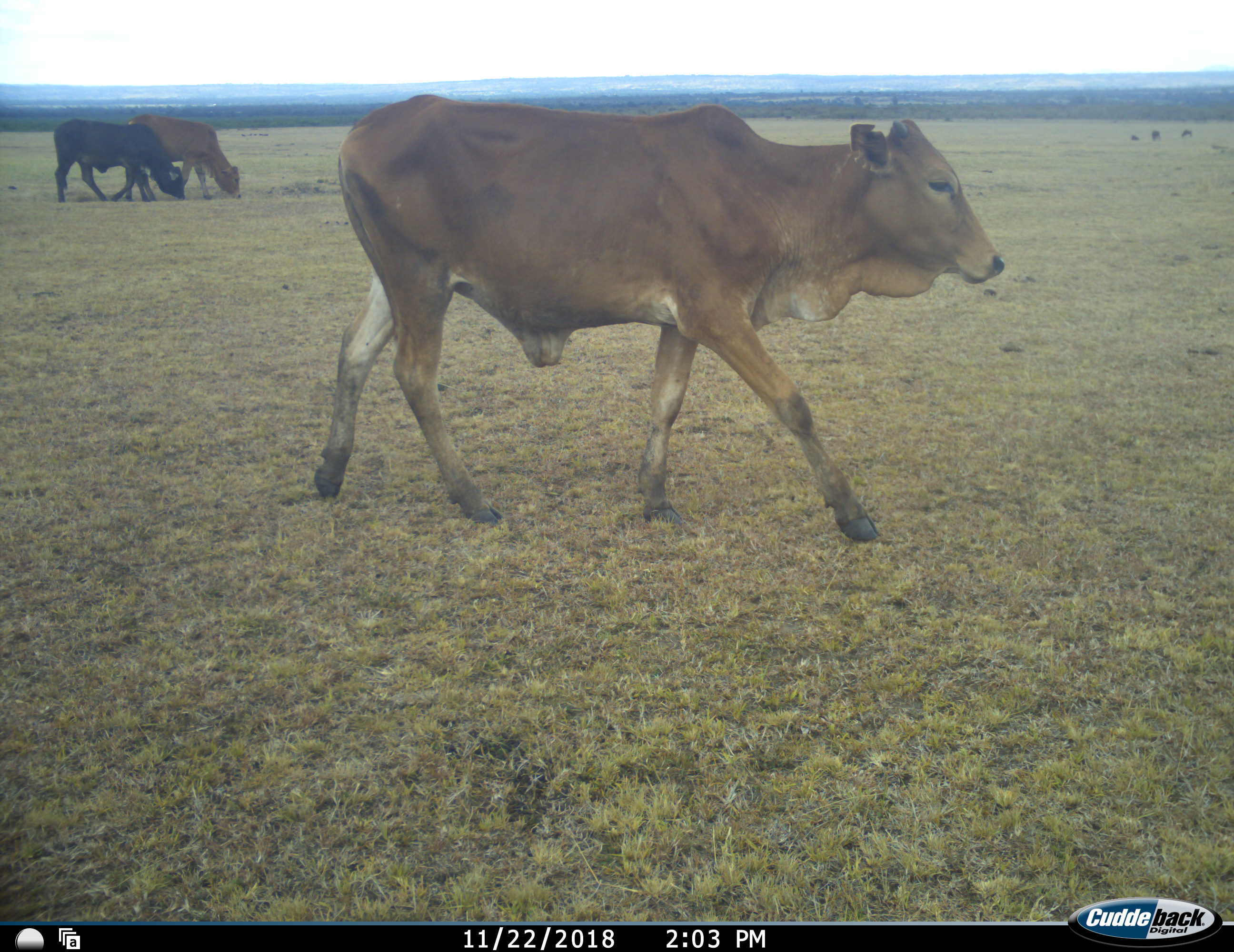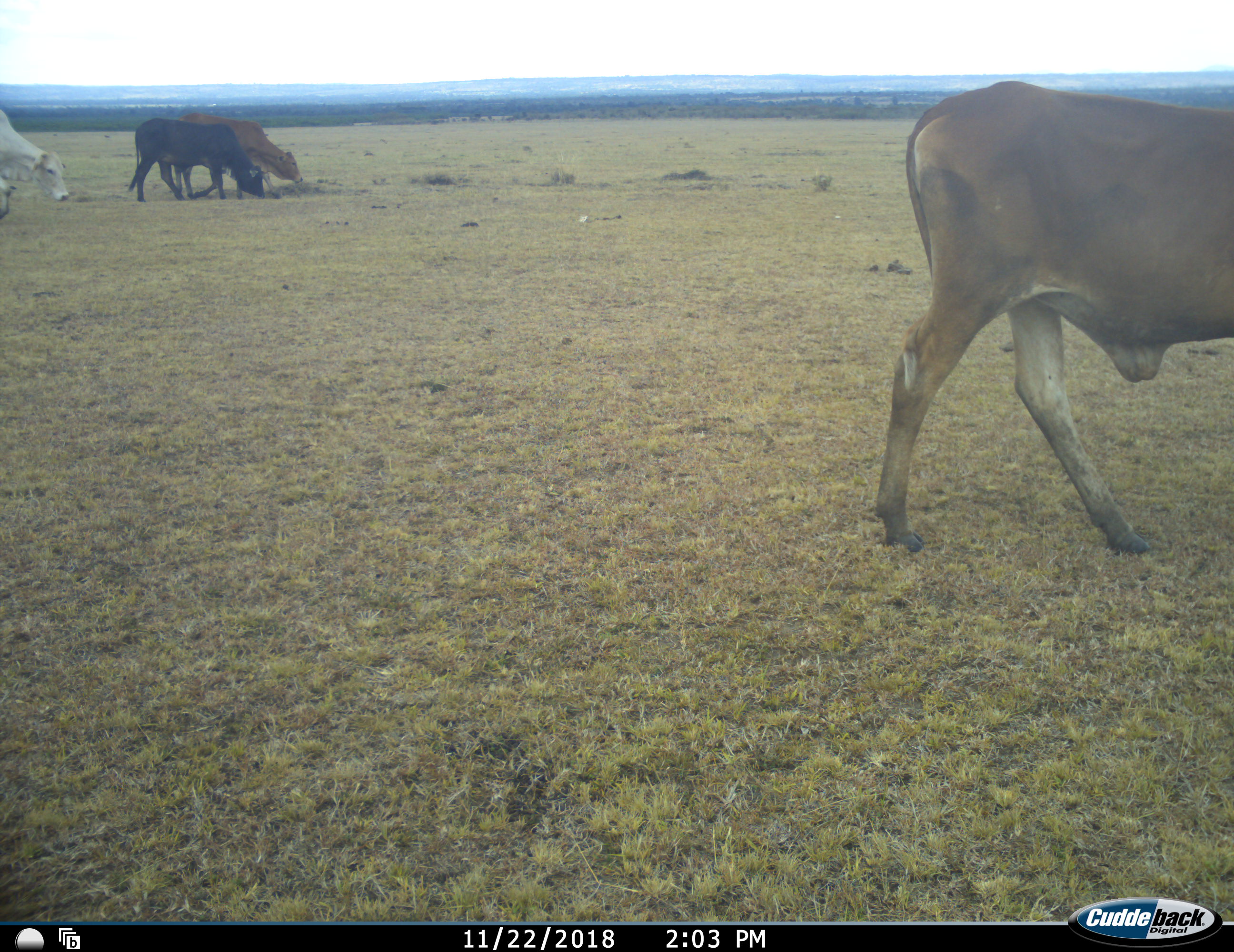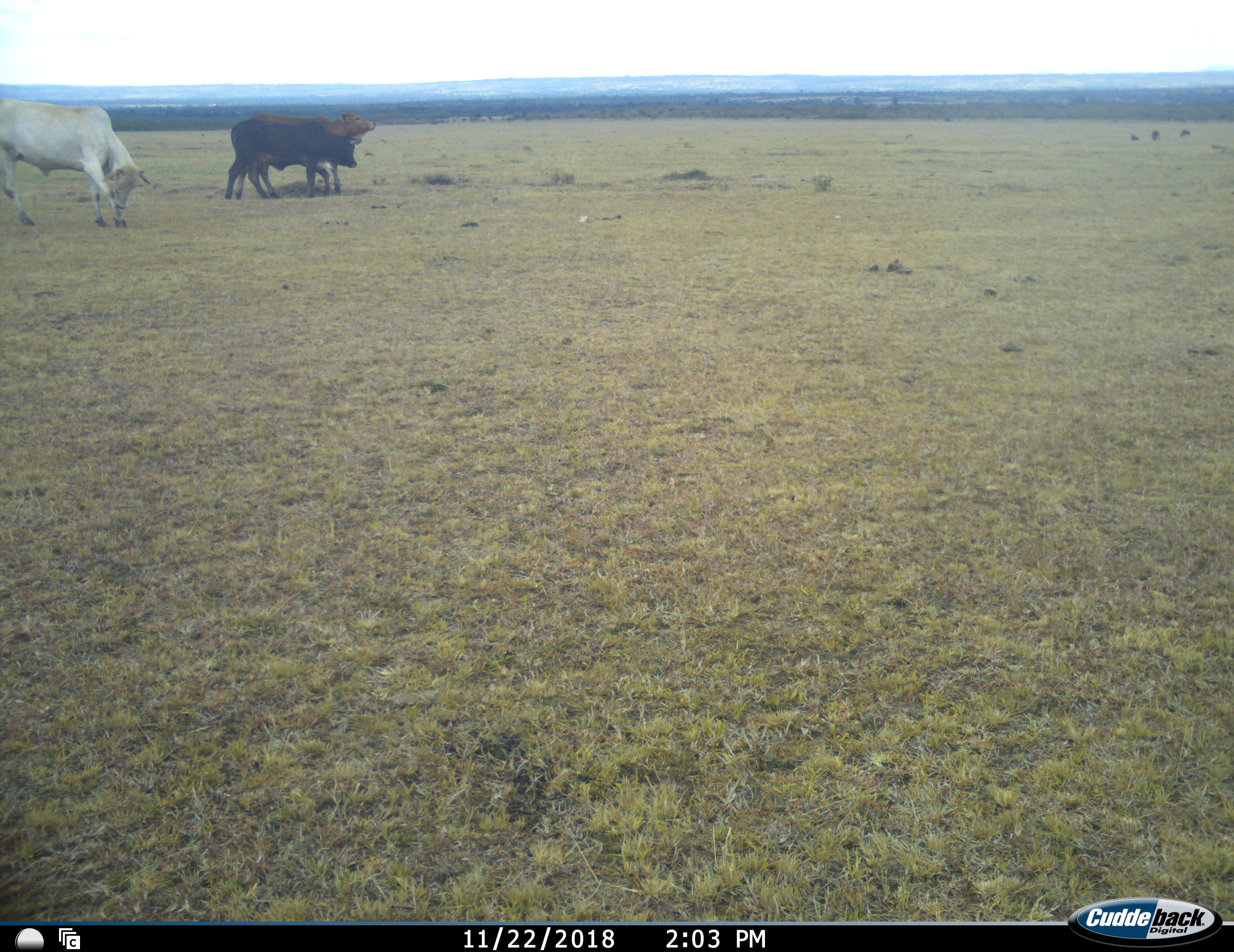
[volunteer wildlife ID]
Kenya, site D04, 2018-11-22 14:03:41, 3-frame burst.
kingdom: Animalia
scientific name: Animalia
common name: animal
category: domesticanimal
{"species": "domesticanimal (animal) (Animalia)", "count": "4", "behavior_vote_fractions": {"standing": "20%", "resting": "0%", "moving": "80%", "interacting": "0%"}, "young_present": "0%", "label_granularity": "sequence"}